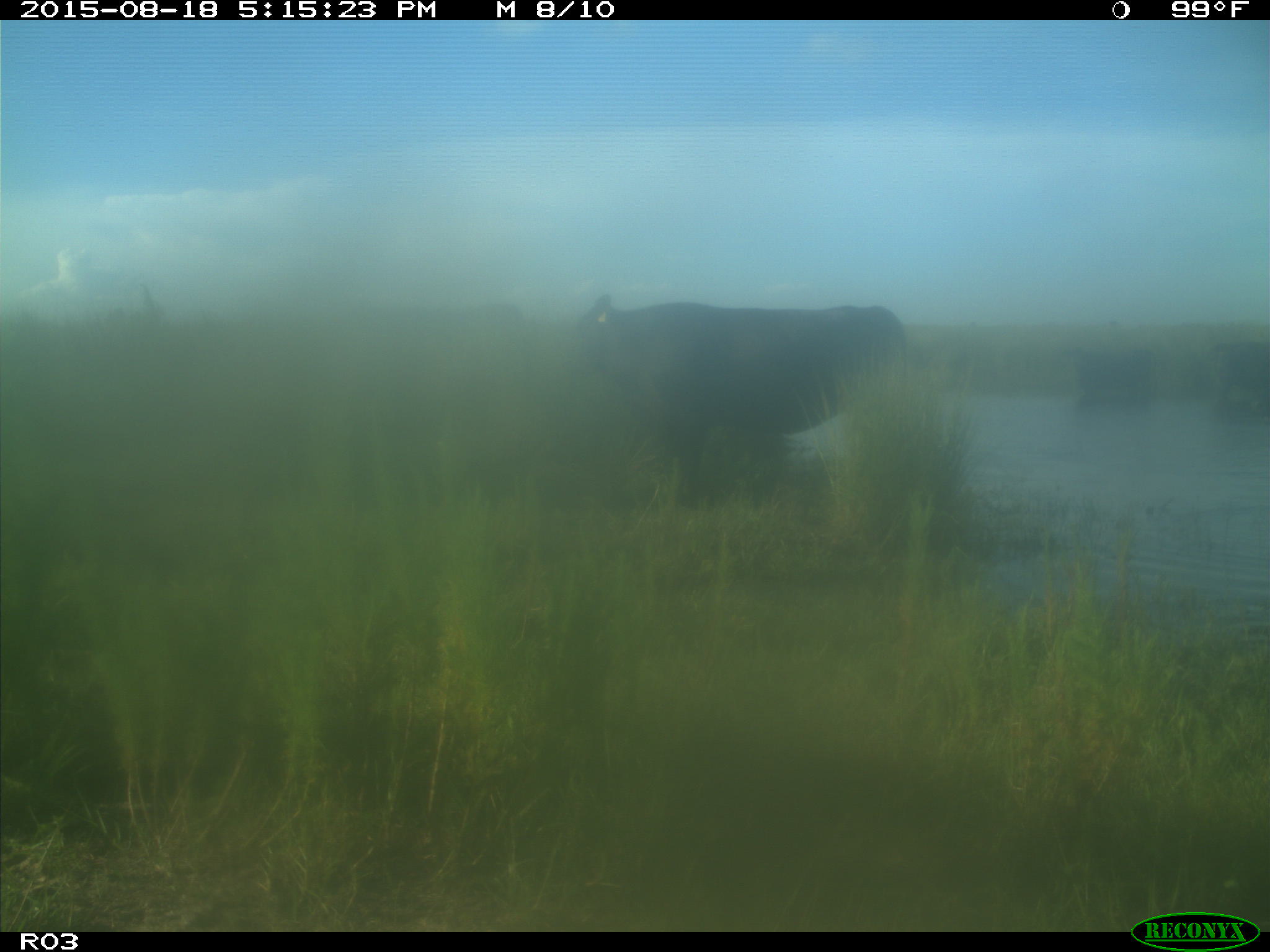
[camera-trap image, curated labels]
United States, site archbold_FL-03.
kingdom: Animalia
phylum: Chordata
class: Mammalia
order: Artiodactyla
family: Bovidae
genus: Bos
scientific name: Bos taurus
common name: domestic cow